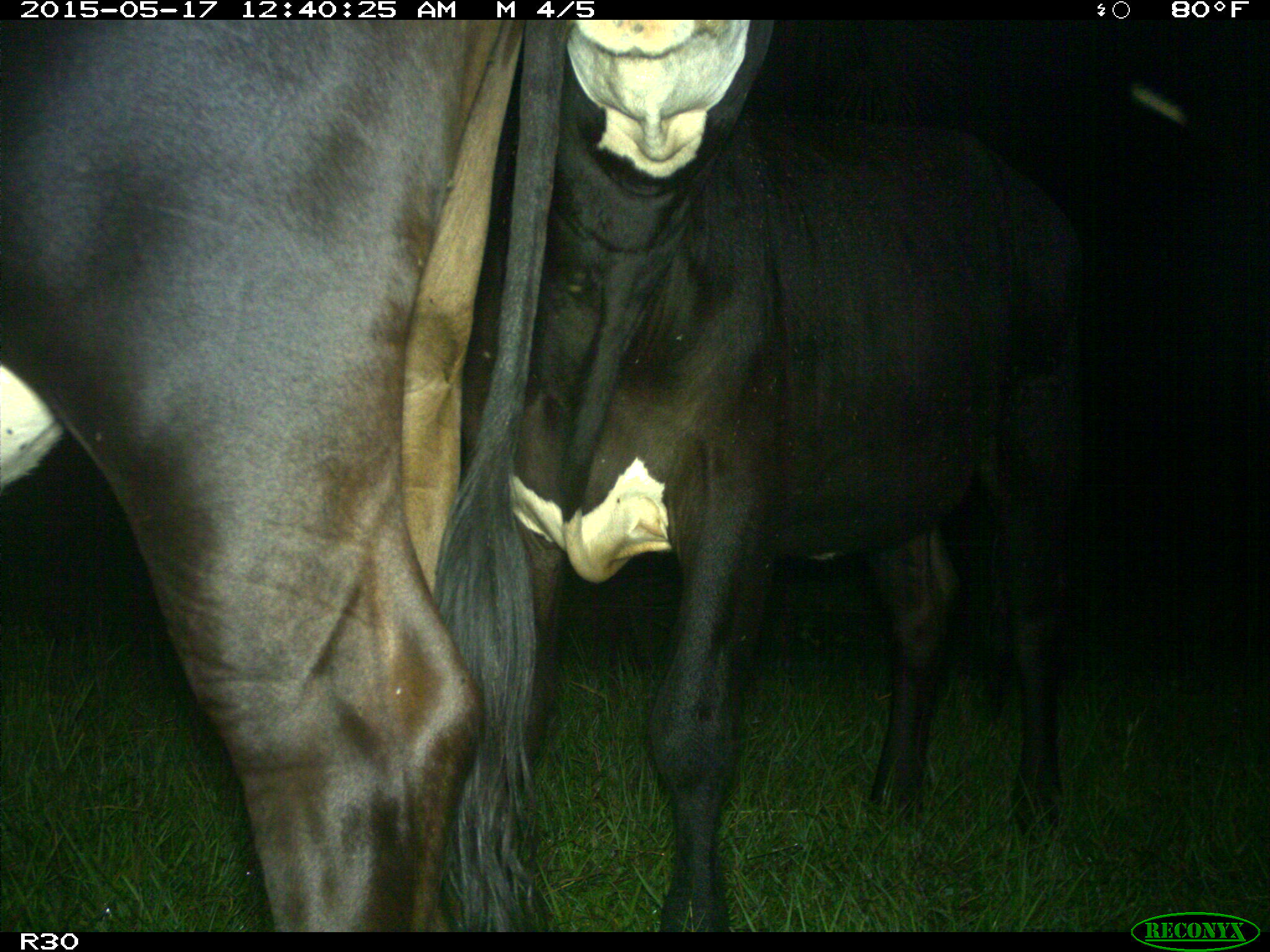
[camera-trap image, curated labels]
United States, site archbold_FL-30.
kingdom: Animalia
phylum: Chordata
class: Mammalia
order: Artiodactyla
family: Bovidae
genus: Bos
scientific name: Bos taurus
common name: domestic cow